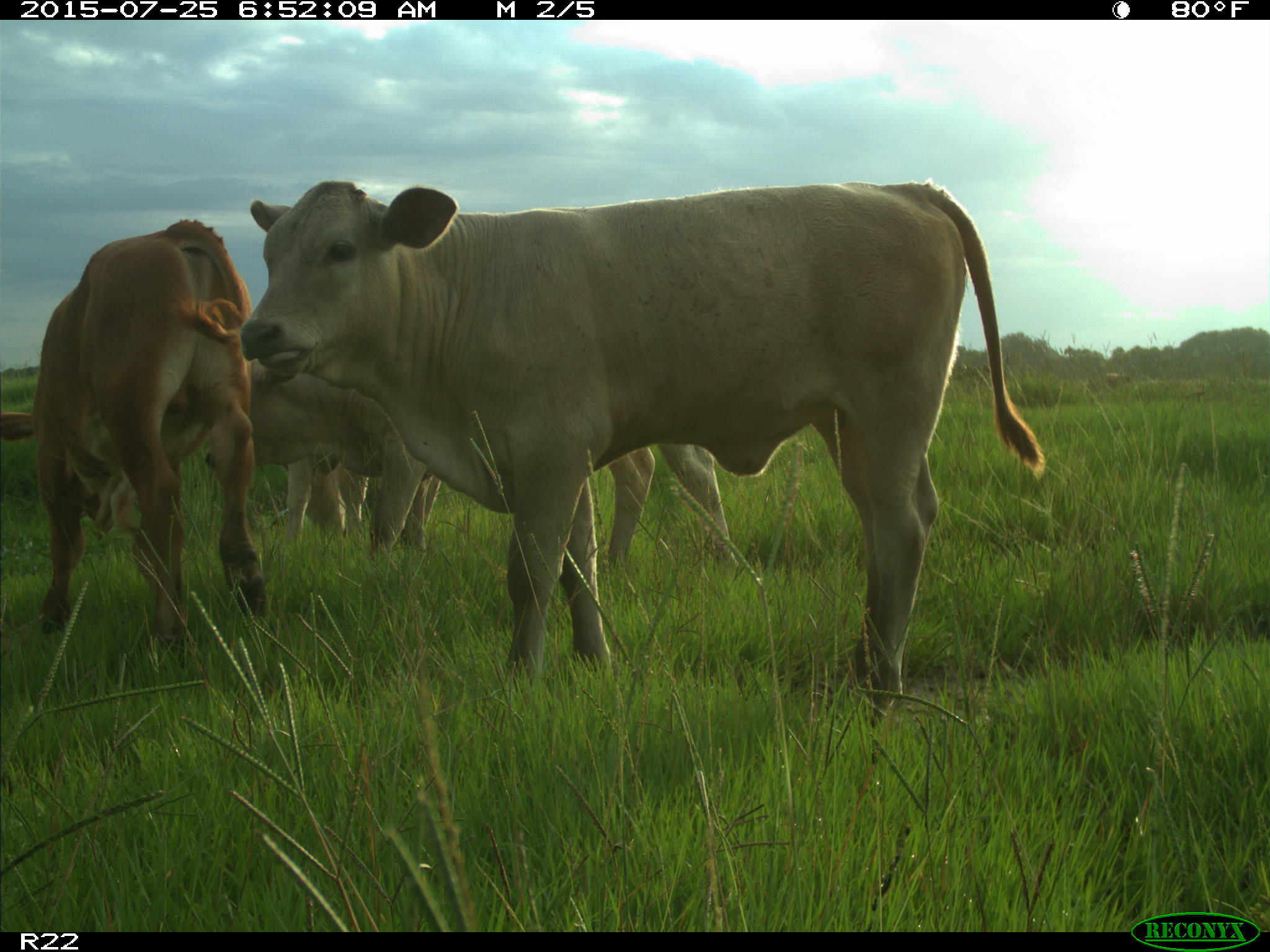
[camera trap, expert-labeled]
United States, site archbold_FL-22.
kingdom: Animalia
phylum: Chordata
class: Mammalia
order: Artiodactyla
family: Bovidae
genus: Bos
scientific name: Bos taurus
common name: domestic cow